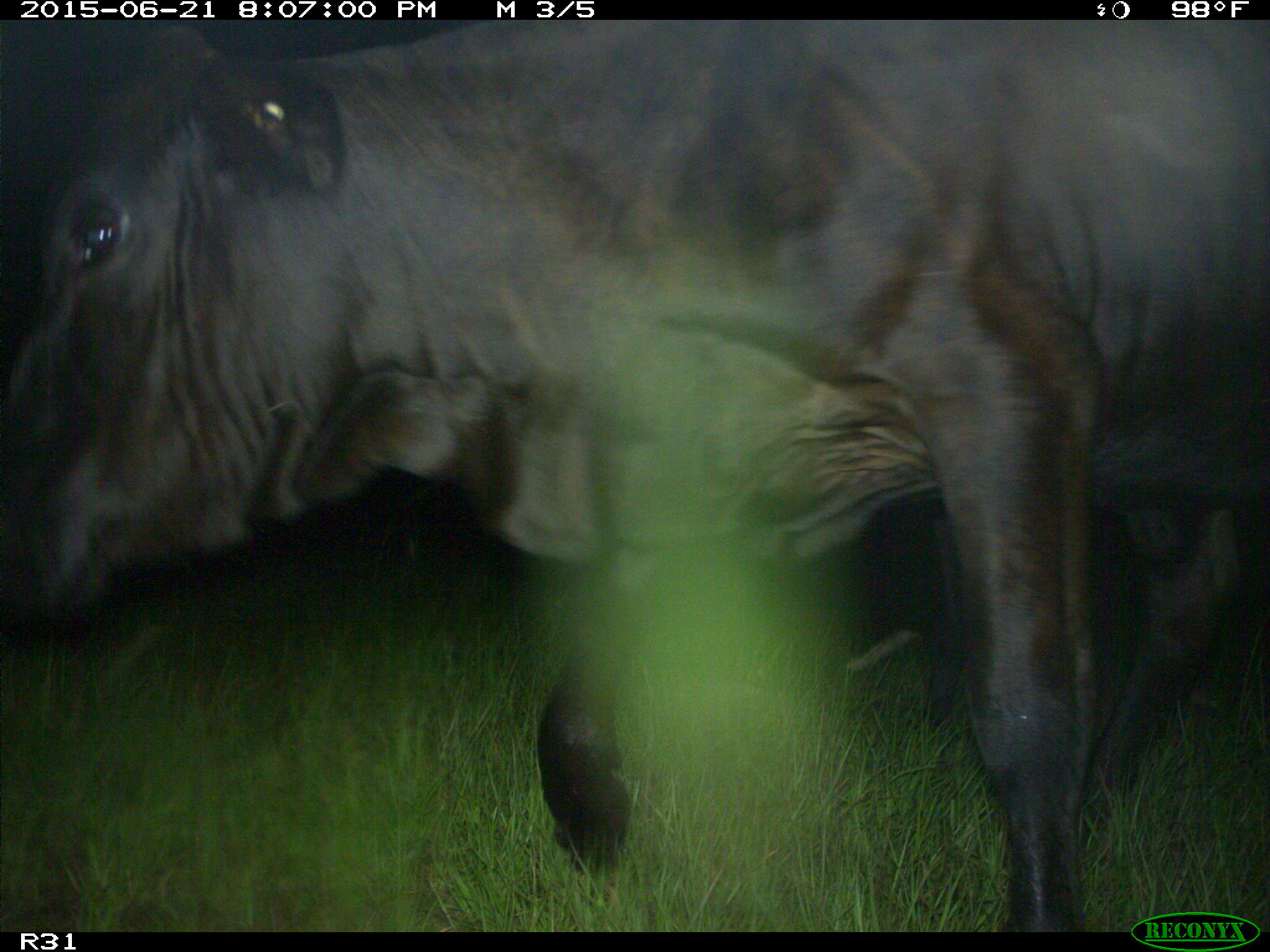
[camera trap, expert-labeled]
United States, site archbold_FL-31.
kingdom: Animalia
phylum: Chordata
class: Mammalia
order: Artiodactyla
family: Bovidae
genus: Bos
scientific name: Bos taurus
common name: domestic cow